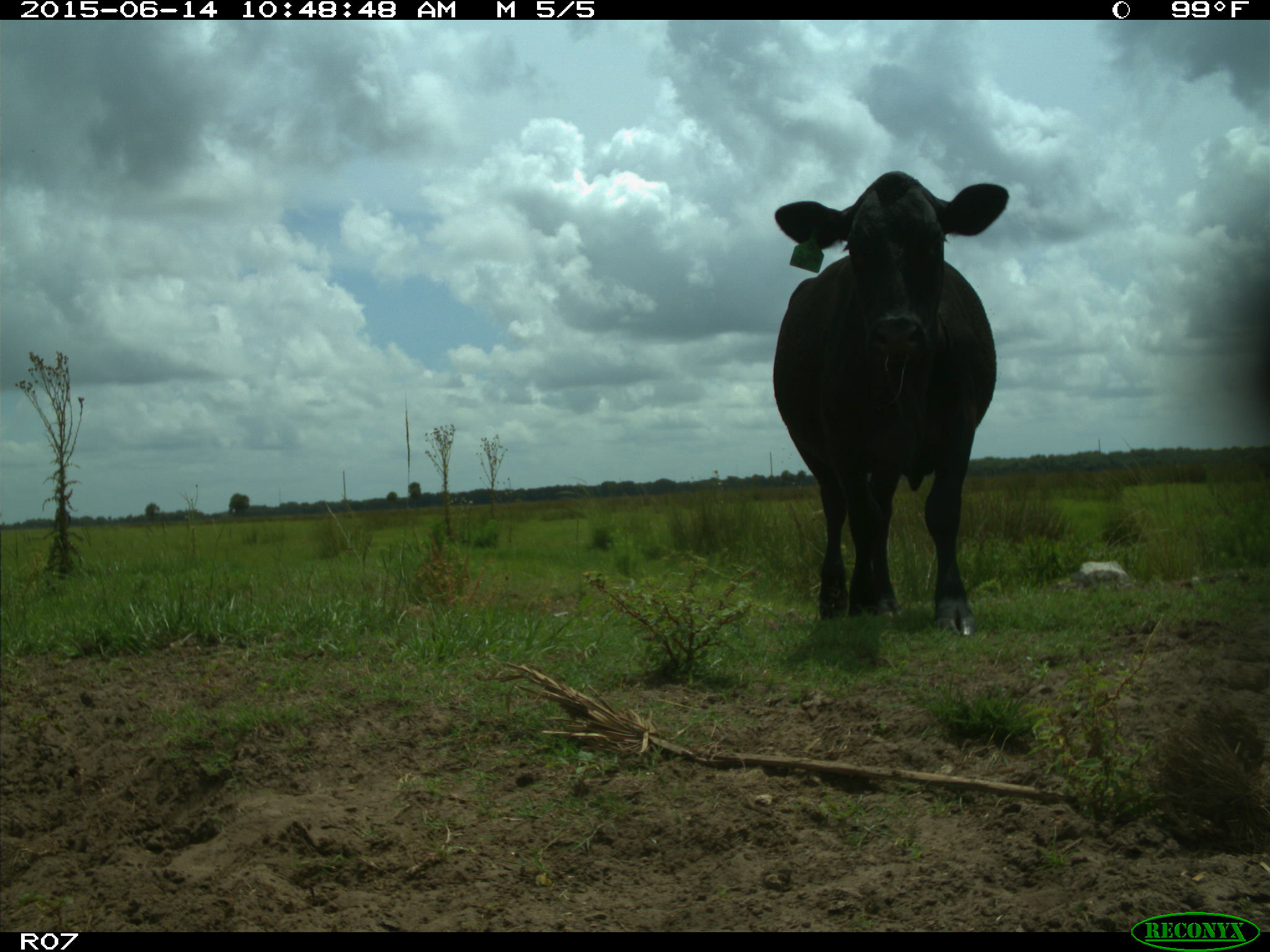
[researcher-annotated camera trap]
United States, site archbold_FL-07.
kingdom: Animalia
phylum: Chordata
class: Mammalia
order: Artiodactyla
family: Bovidae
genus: Bos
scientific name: Bos taurus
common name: domestic cow